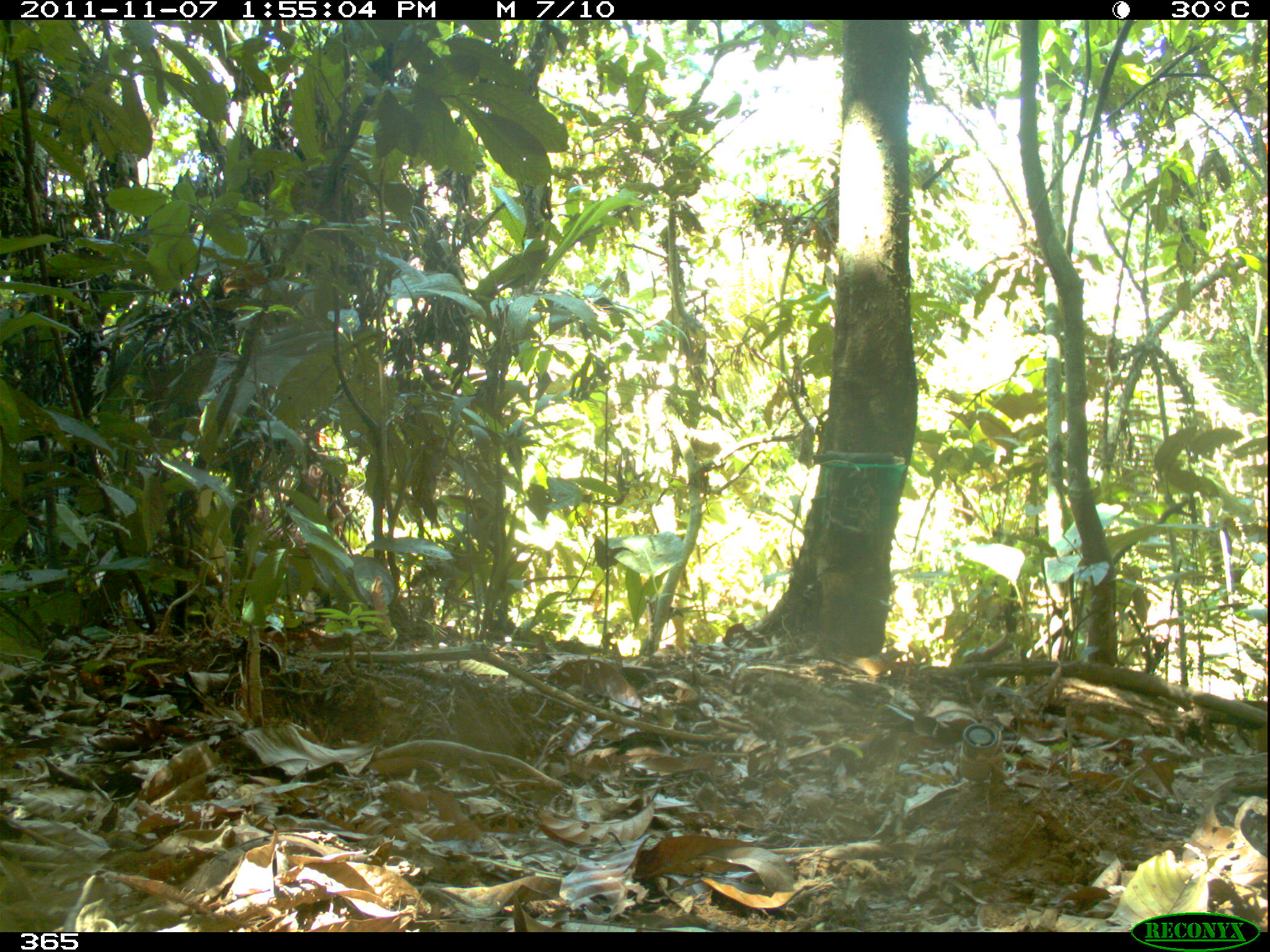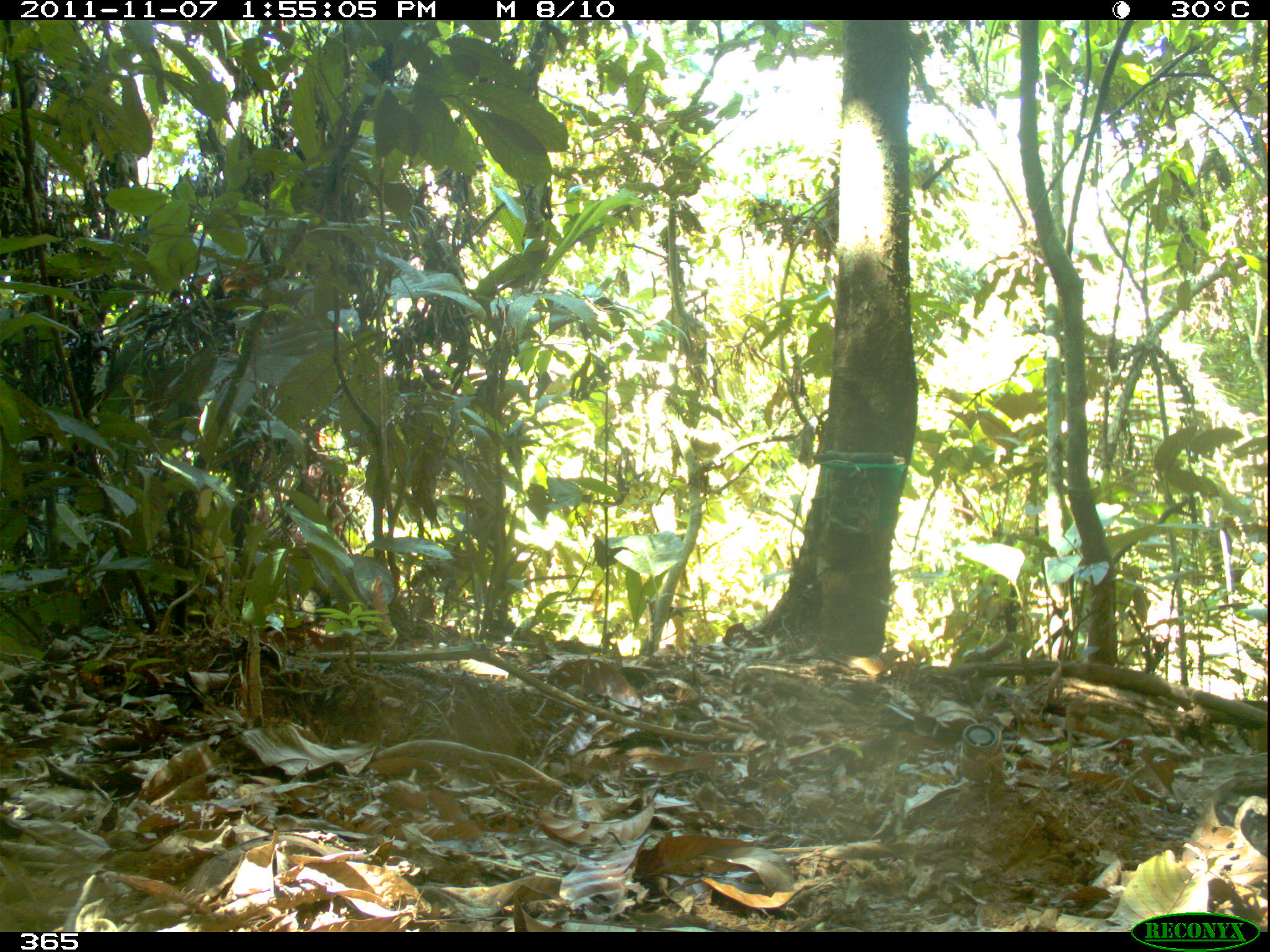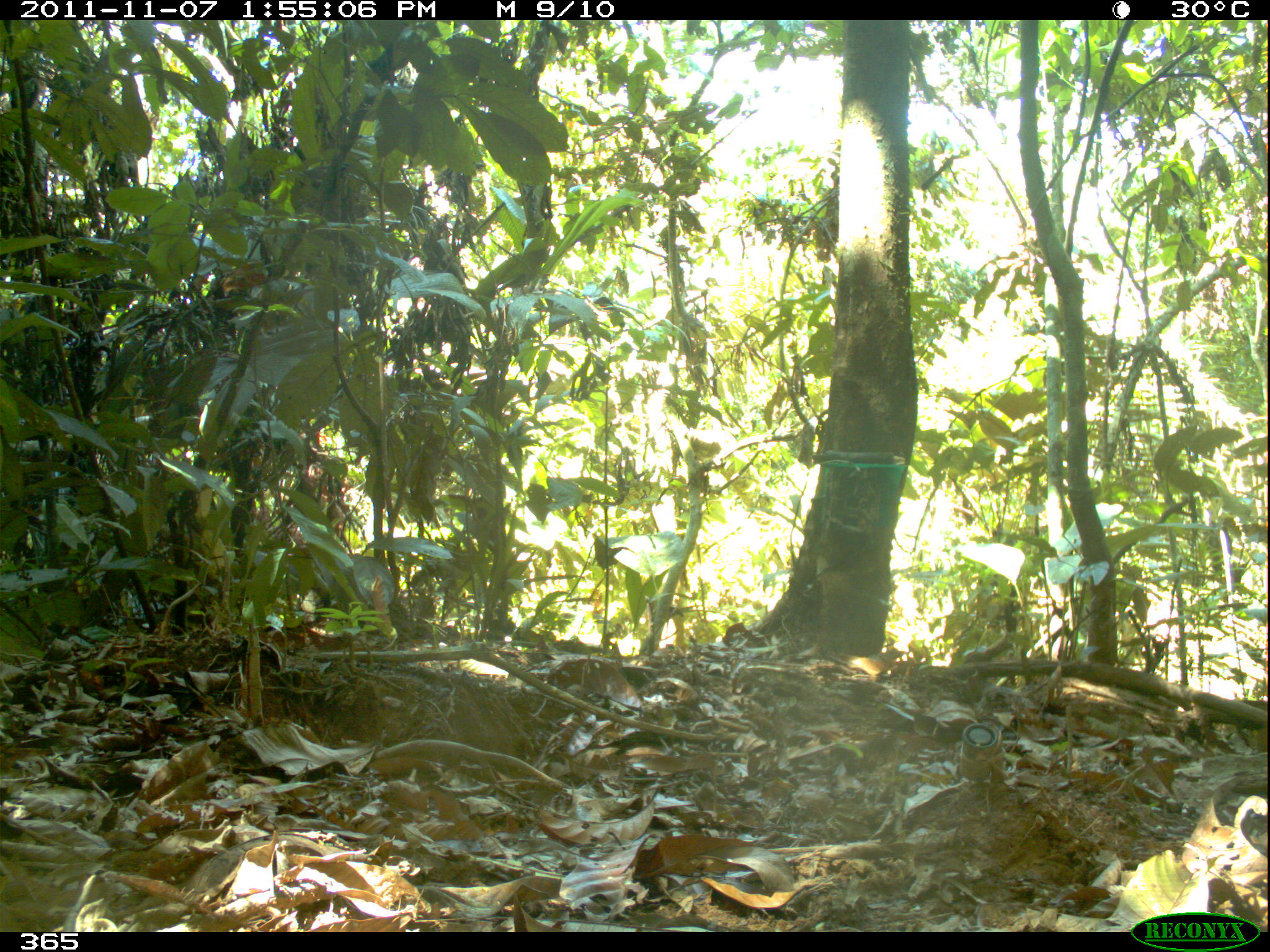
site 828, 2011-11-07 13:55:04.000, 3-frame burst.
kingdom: Animalia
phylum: Chordata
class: Mammalia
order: Artiodactyla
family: Tayassuidae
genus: Tayassu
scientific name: Tayassu pecari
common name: white-lipped peccary